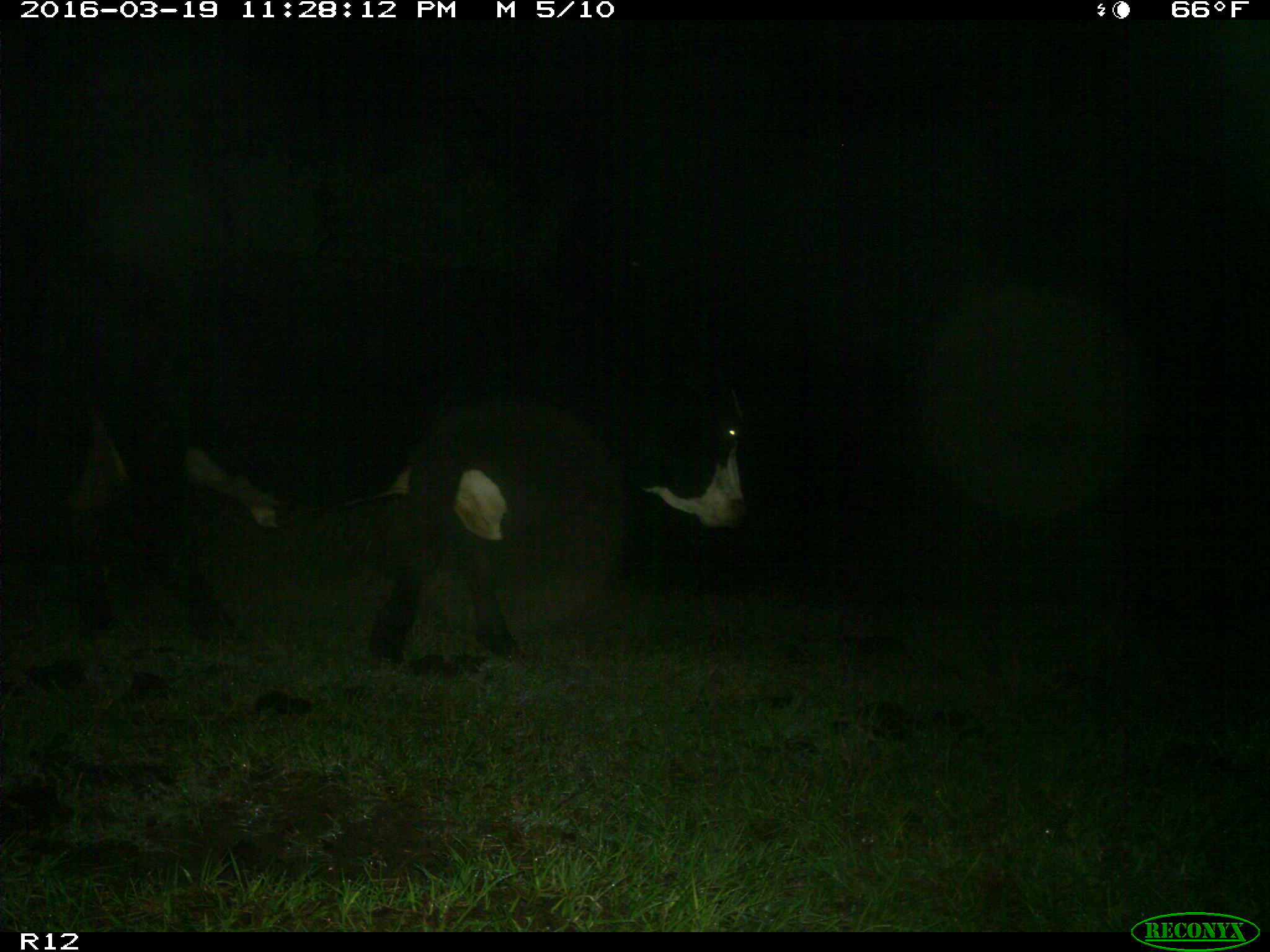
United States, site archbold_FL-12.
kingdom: Animalia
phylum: Chordata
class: Mammalia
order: Artiodactyla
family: Bovidae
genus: Bos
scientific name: Bos taurus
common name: domestic cow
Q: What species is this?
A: Bos taurus (domestic cow).